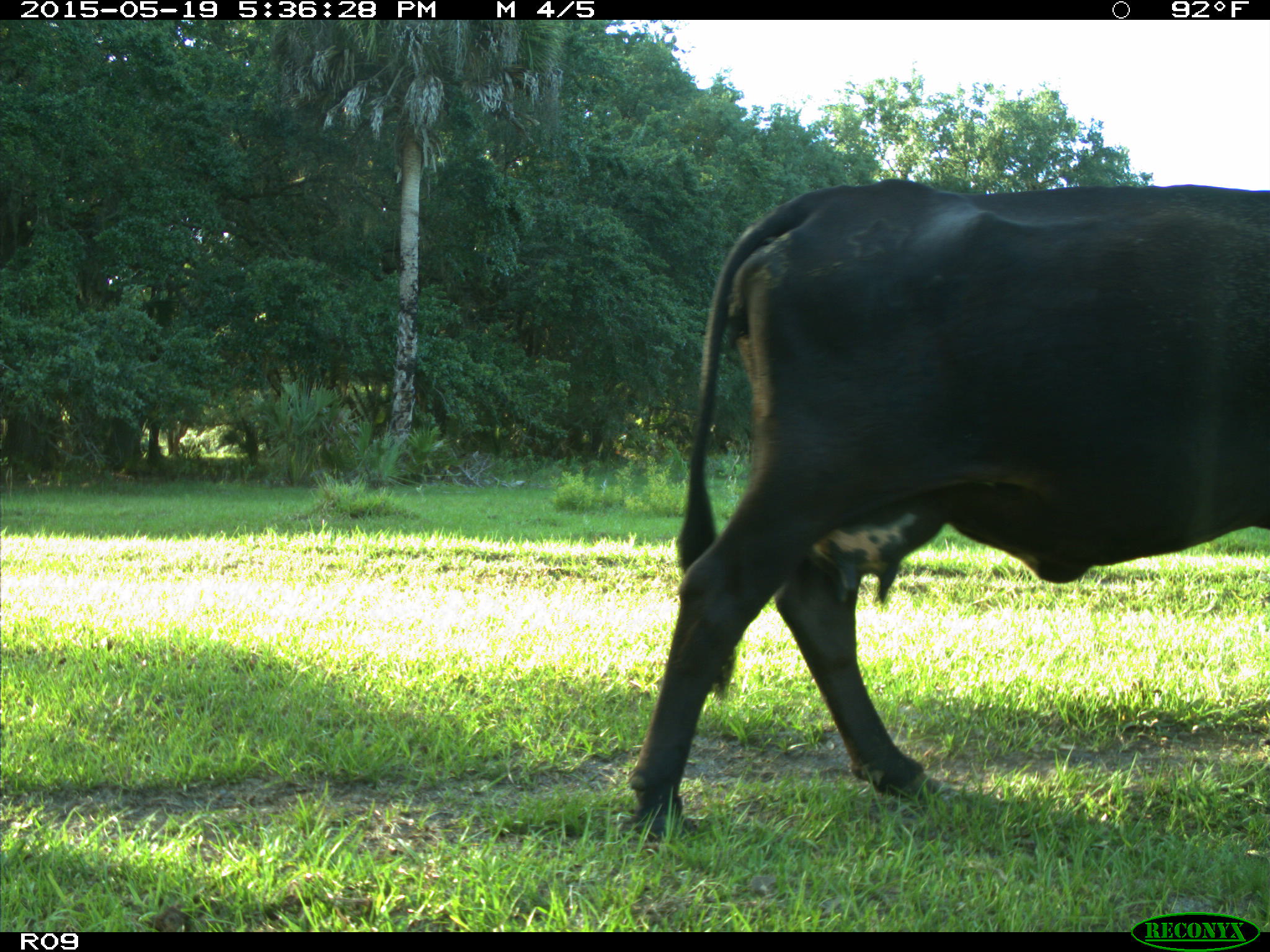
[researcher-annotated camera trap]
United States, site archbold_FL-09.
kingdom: Animalia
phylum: Chordata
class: Mammalia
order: Artiodactyla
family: Bovidae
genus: Bos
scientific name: Bos taurus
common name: domestic cow